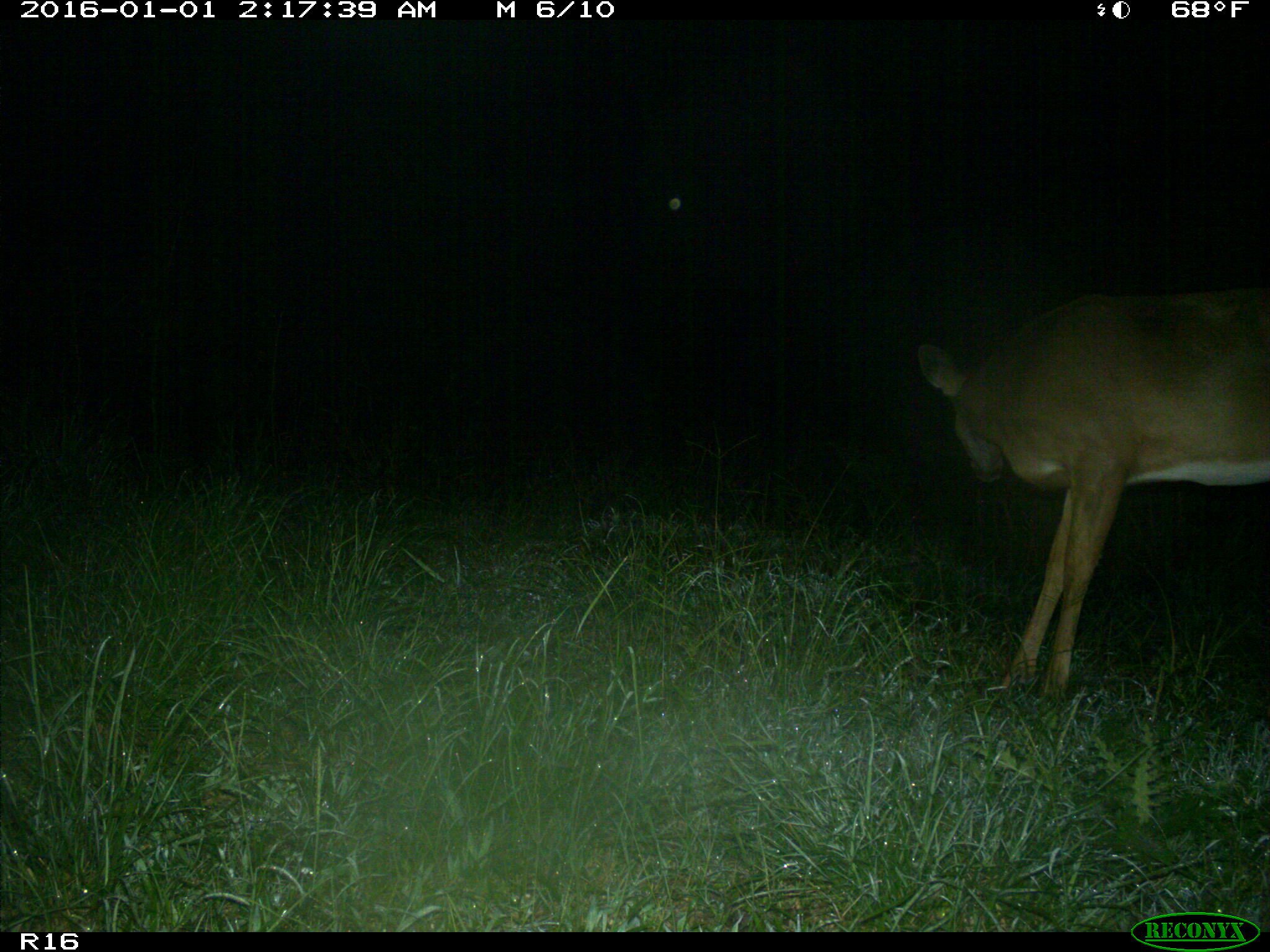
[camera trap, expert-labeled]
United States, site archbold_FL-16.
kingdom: Animalia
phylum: Chordata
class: Mammalia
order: Artiodactyla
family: Cervidae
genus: Odocoileus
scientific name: Odocoileus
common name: deer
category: unidentified deer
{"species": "unidentified deer (deer) (Odocoileus)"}